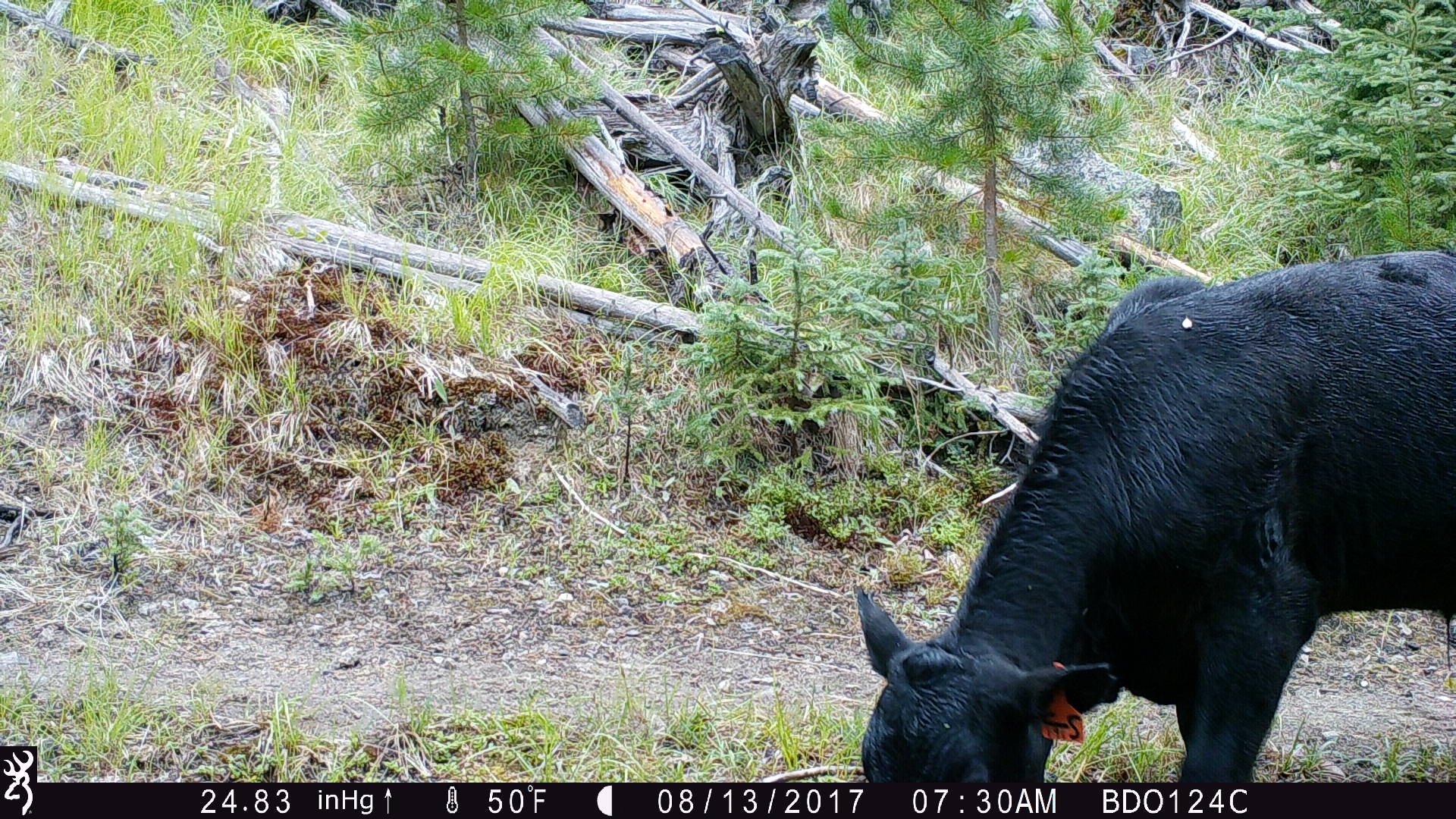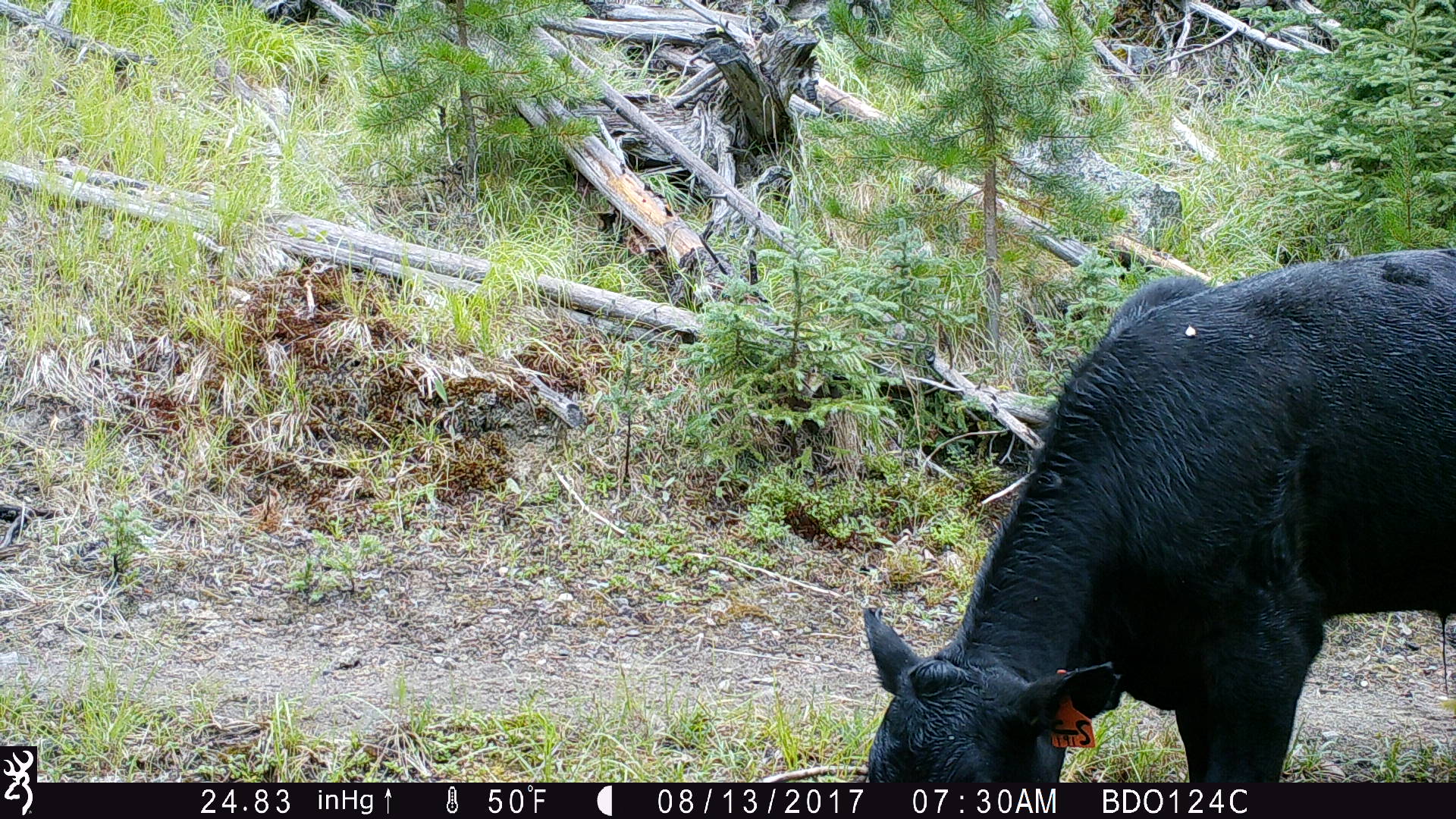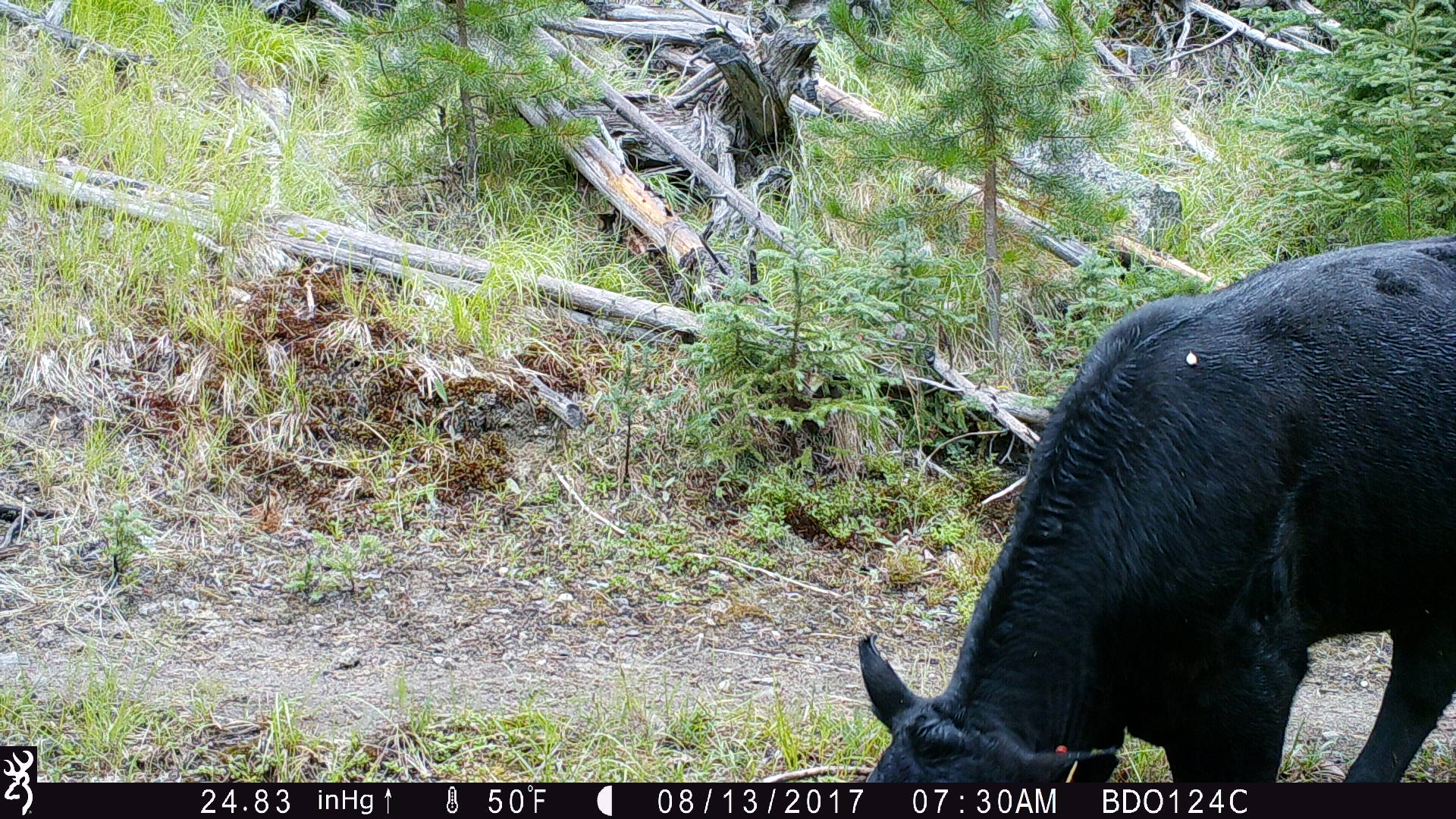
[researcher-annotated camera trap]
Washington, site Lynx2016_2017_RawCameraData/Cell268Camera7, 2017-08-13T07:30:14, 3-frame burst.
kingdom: Animalia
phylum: Chordata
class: Mammalia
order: Artiodactyla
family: Bovidae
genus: Bos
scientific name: Bos taurus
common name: domestic cattle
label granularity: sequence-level